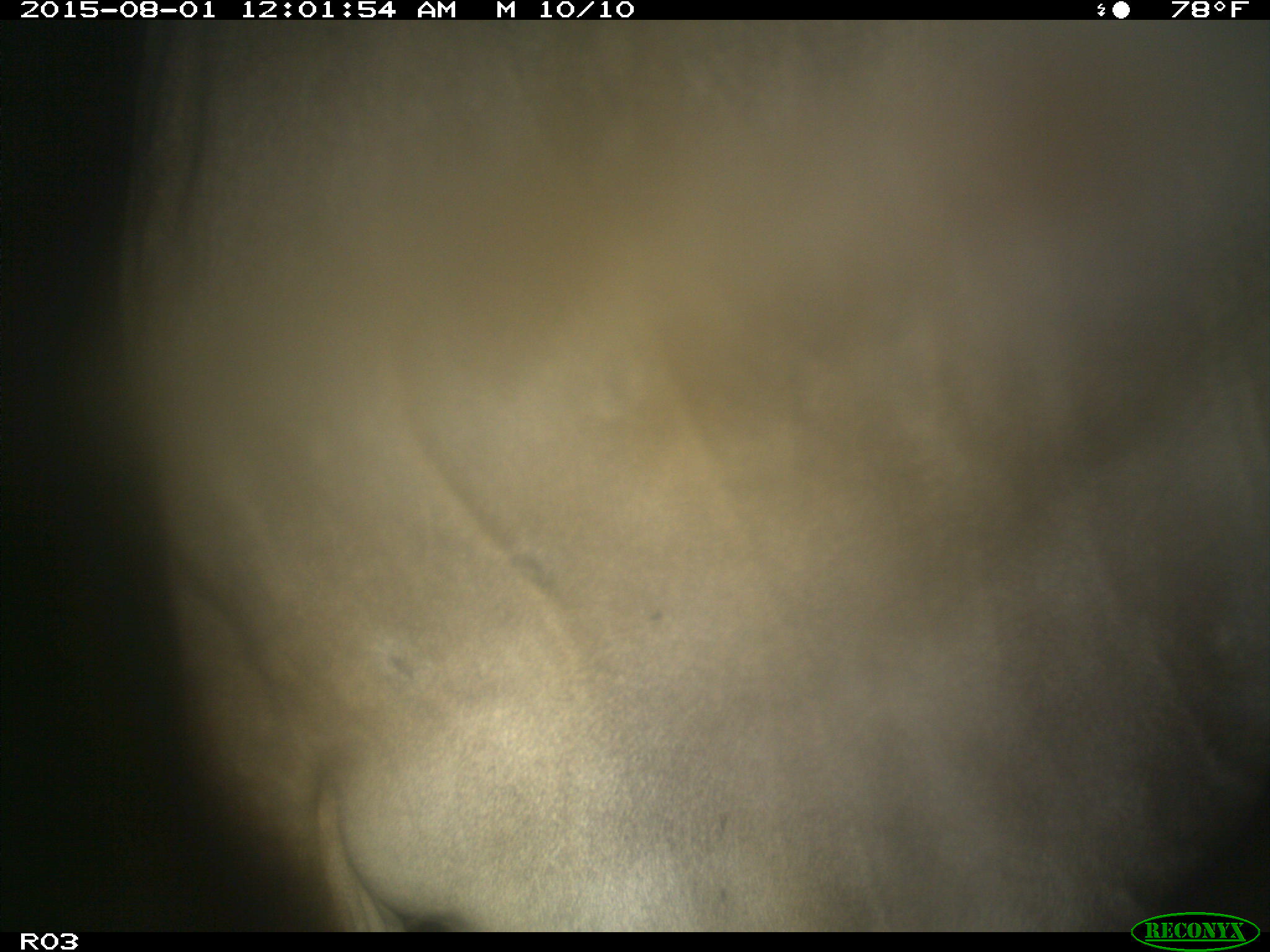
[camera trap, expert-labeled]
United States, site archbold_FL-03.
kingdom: Animalia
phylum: Chordata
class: Mammalia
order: Artiodactyla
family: Bovidae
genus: Bos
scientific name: Bos taurus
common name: domestic cow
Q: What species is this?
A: Bos taurus (domestic cow).